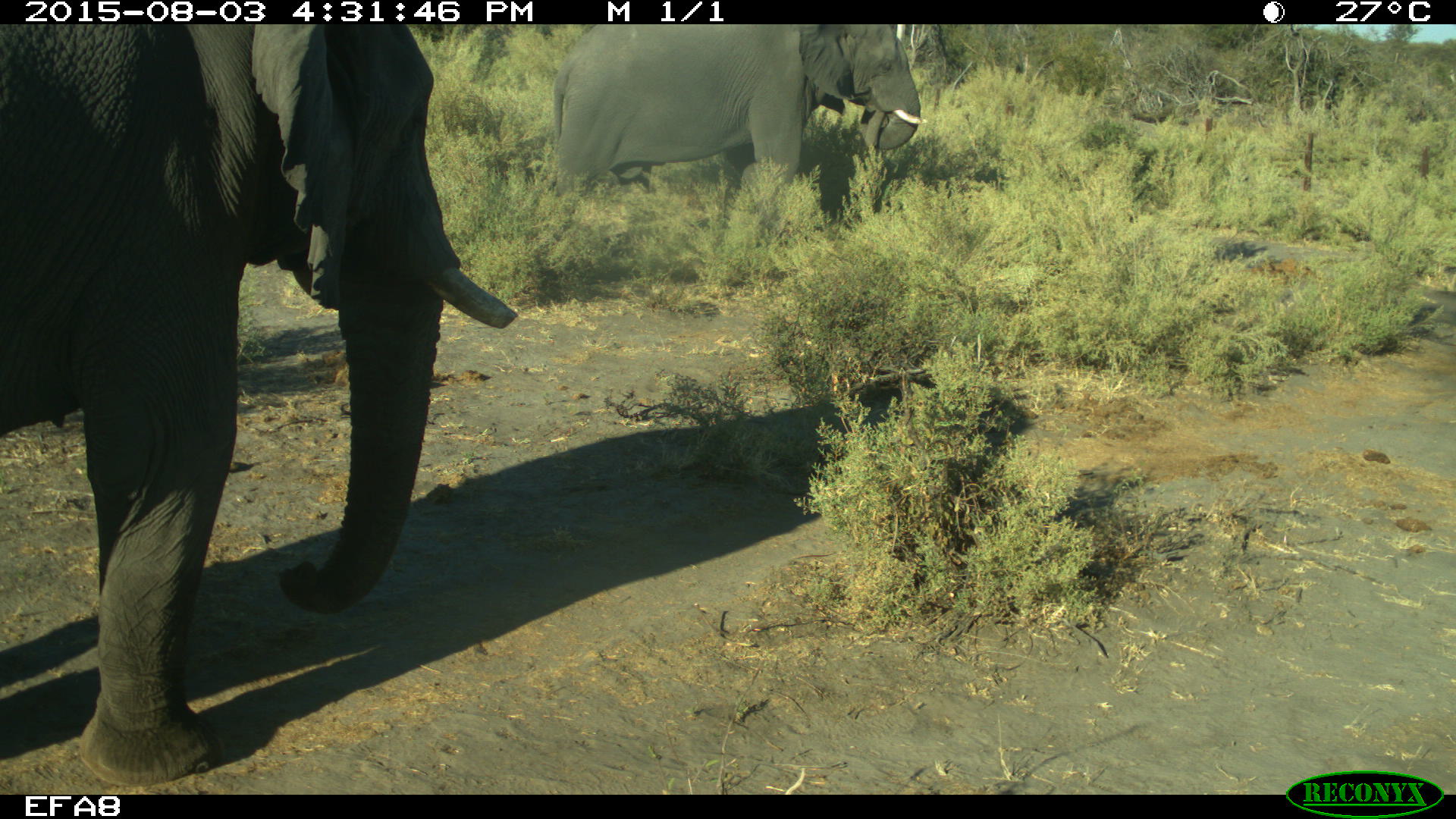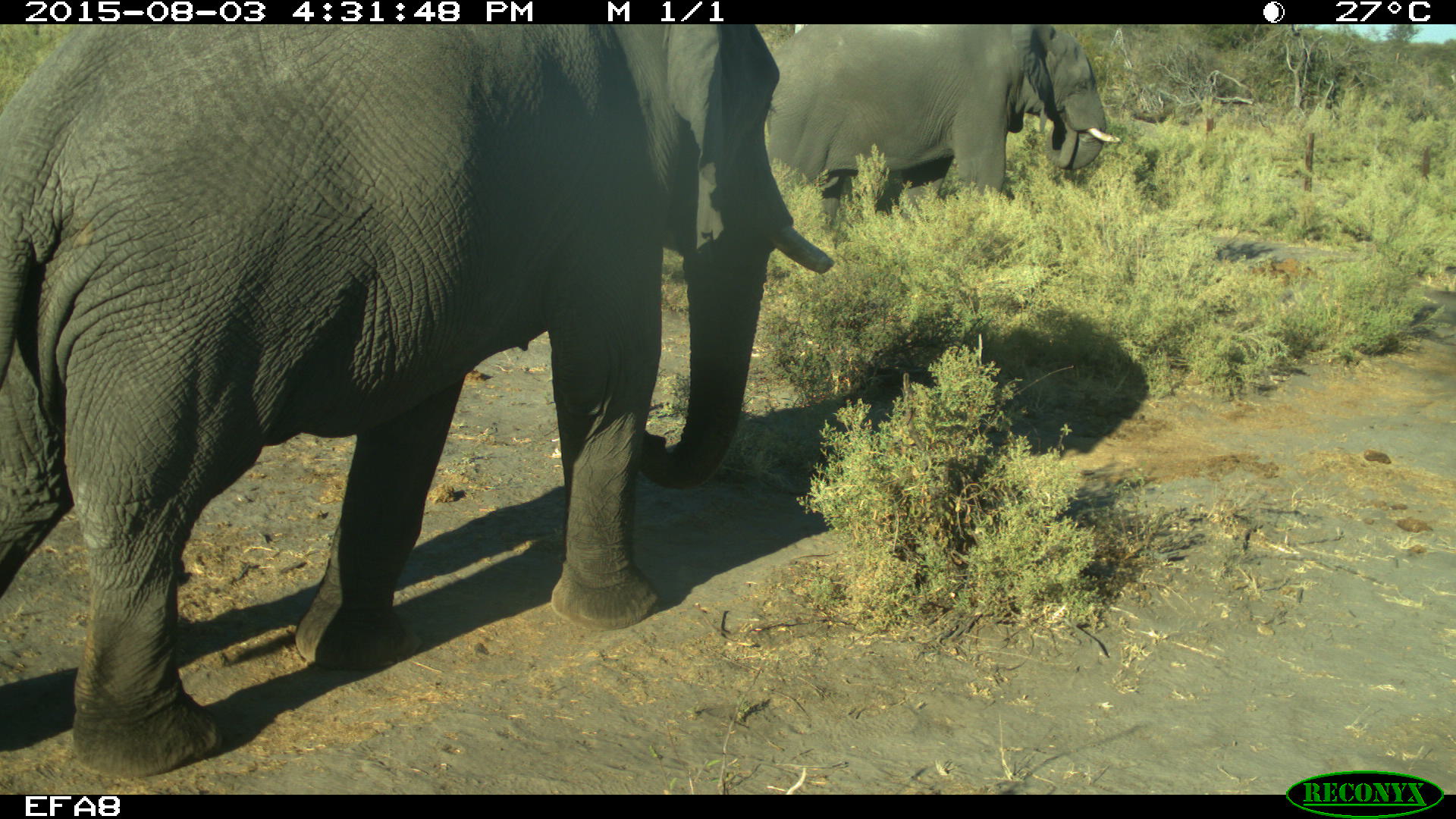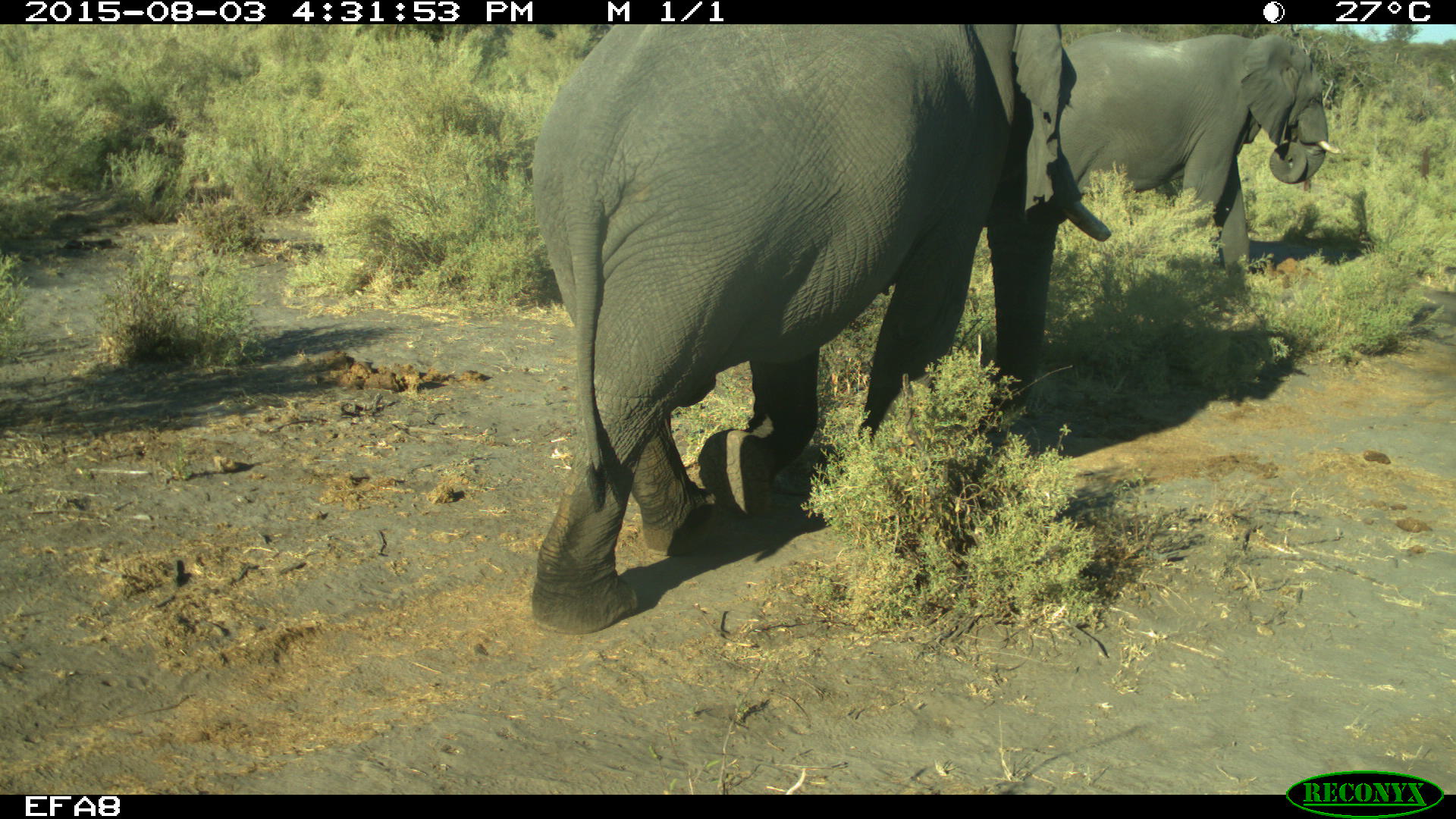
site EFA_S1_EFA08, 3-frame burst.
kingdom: Animalia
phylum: Chordata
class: Mammalia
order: Proboscidea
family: Elephantidae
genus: Loxodonta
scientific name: Loxodonta africana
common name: african bush elephant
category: elephant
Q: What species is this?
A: Elephant (african bush elephant) (Loxodonta africana).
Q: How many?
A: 2.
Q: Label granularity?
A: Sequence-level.